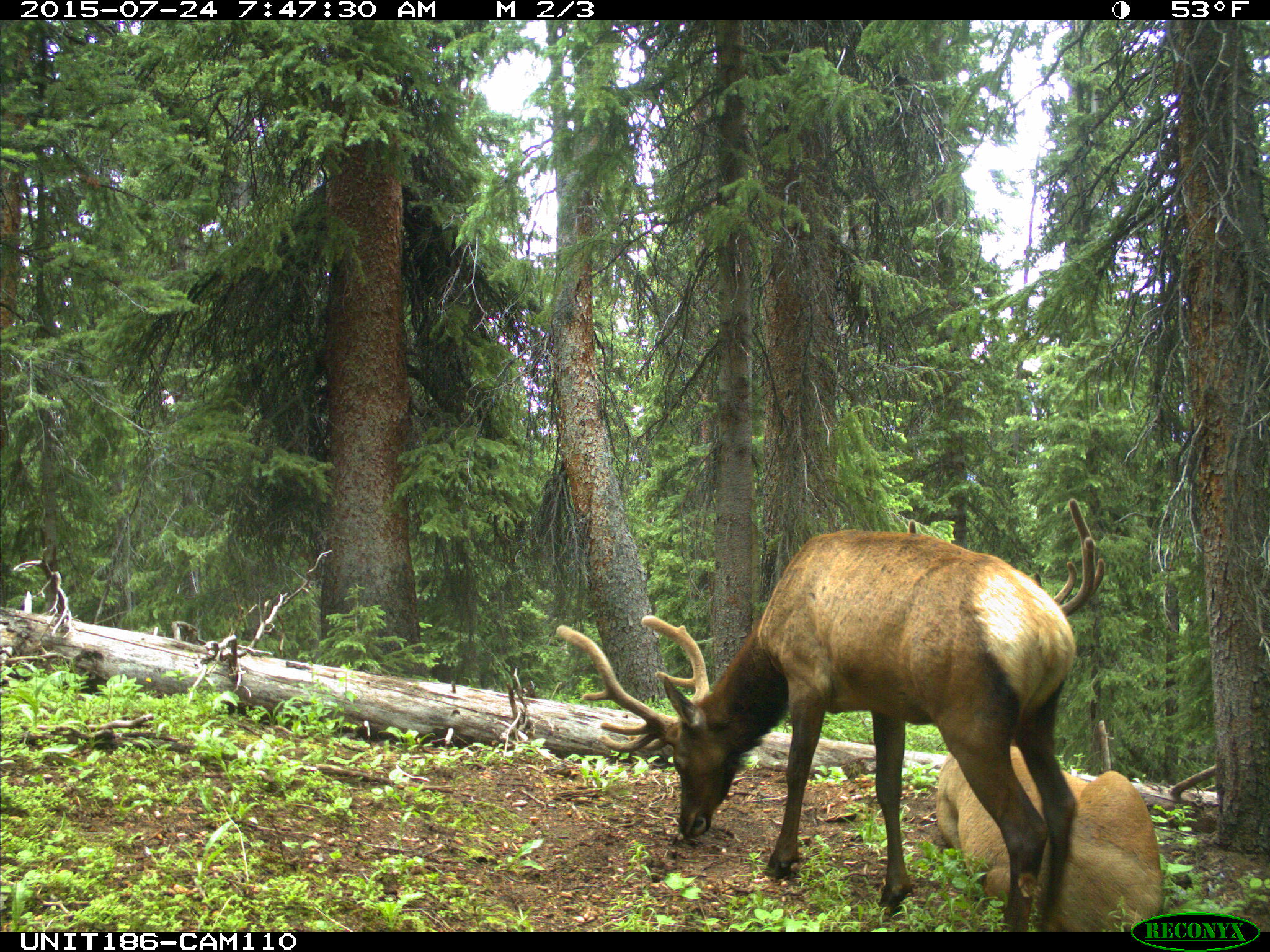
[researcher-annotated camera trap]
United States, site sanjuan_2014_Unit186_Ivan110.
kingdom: Animalia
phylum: Chordata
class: Mammalia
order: Artiodactyla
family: Cervidae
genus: Cervus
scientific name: Cervus elaphus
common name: red deer